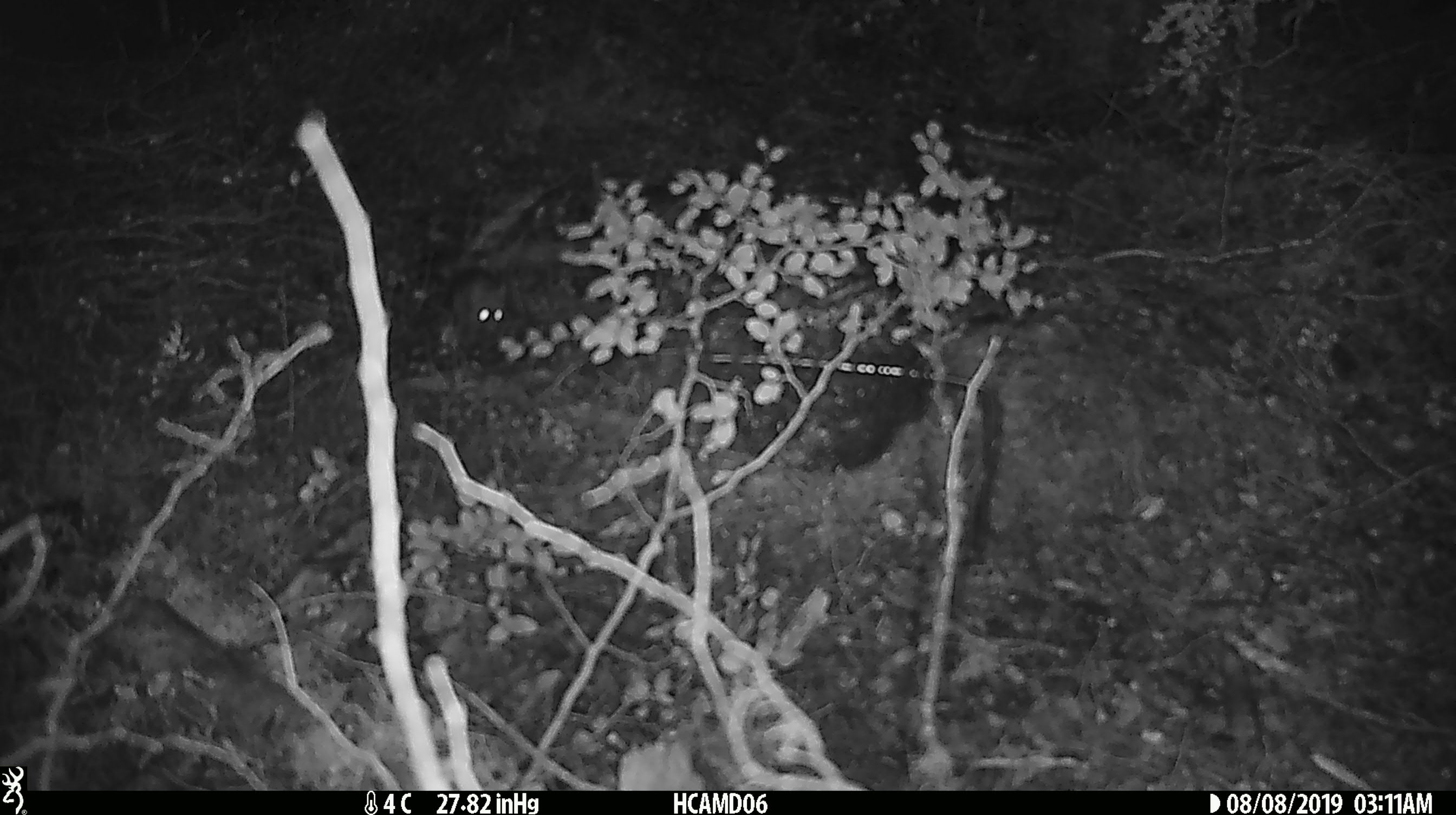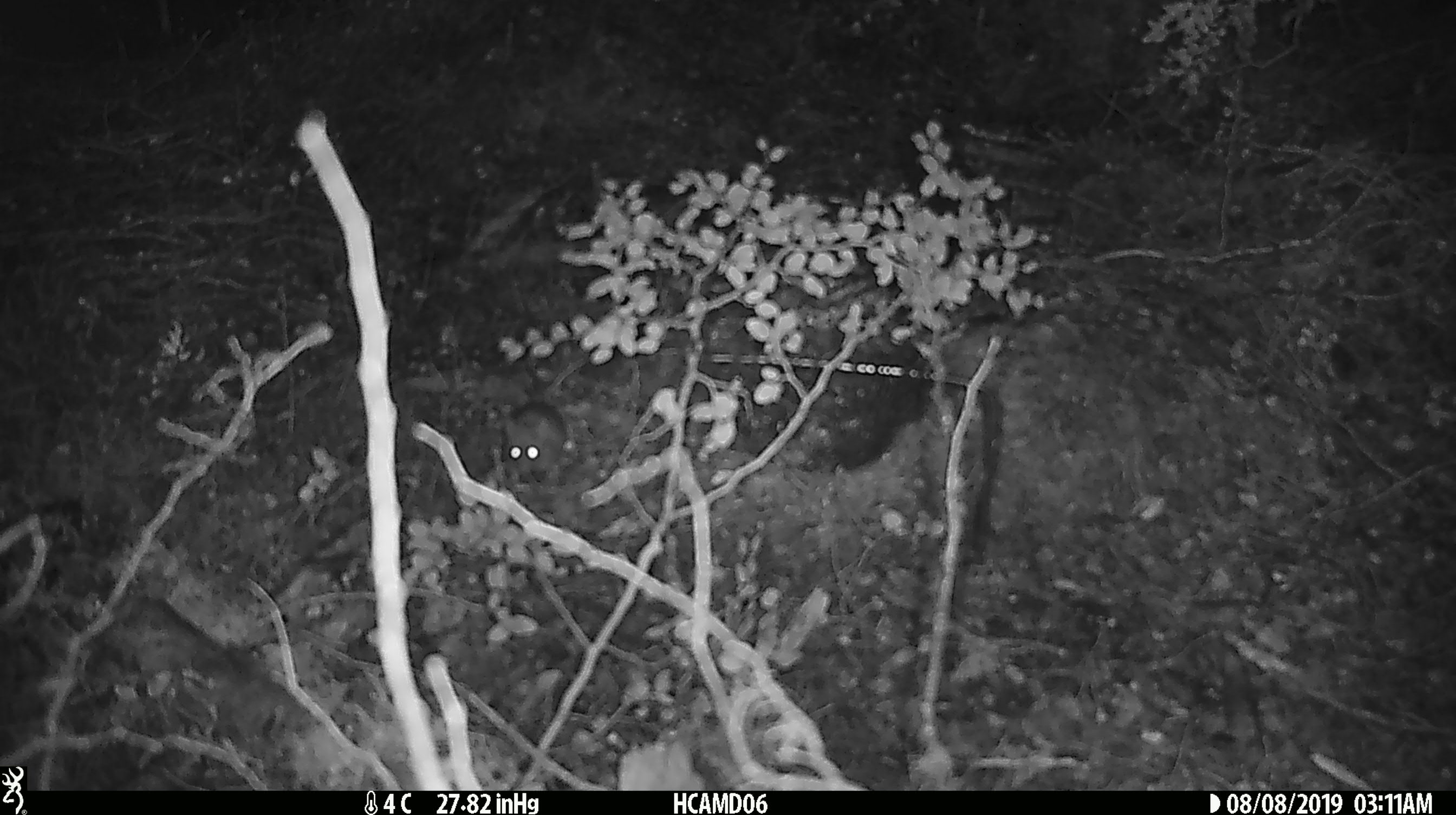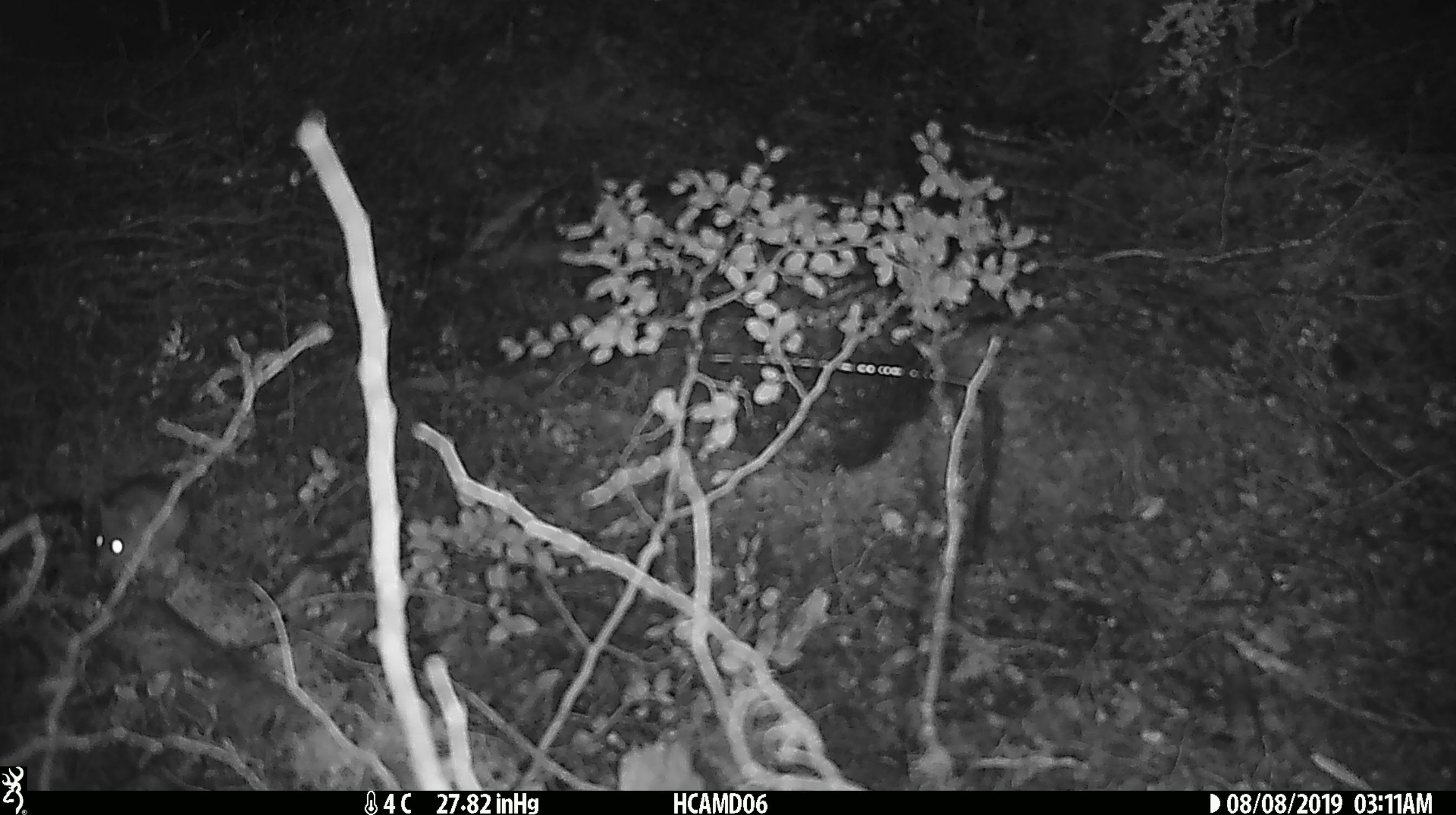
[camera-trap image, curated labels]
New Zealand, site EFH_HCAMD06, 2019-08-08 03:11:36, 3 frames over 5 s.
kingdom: Animalia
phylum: Chordata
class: Mammalia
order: Rodentia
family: Muridae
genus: Mus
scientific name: Mus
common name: mouse